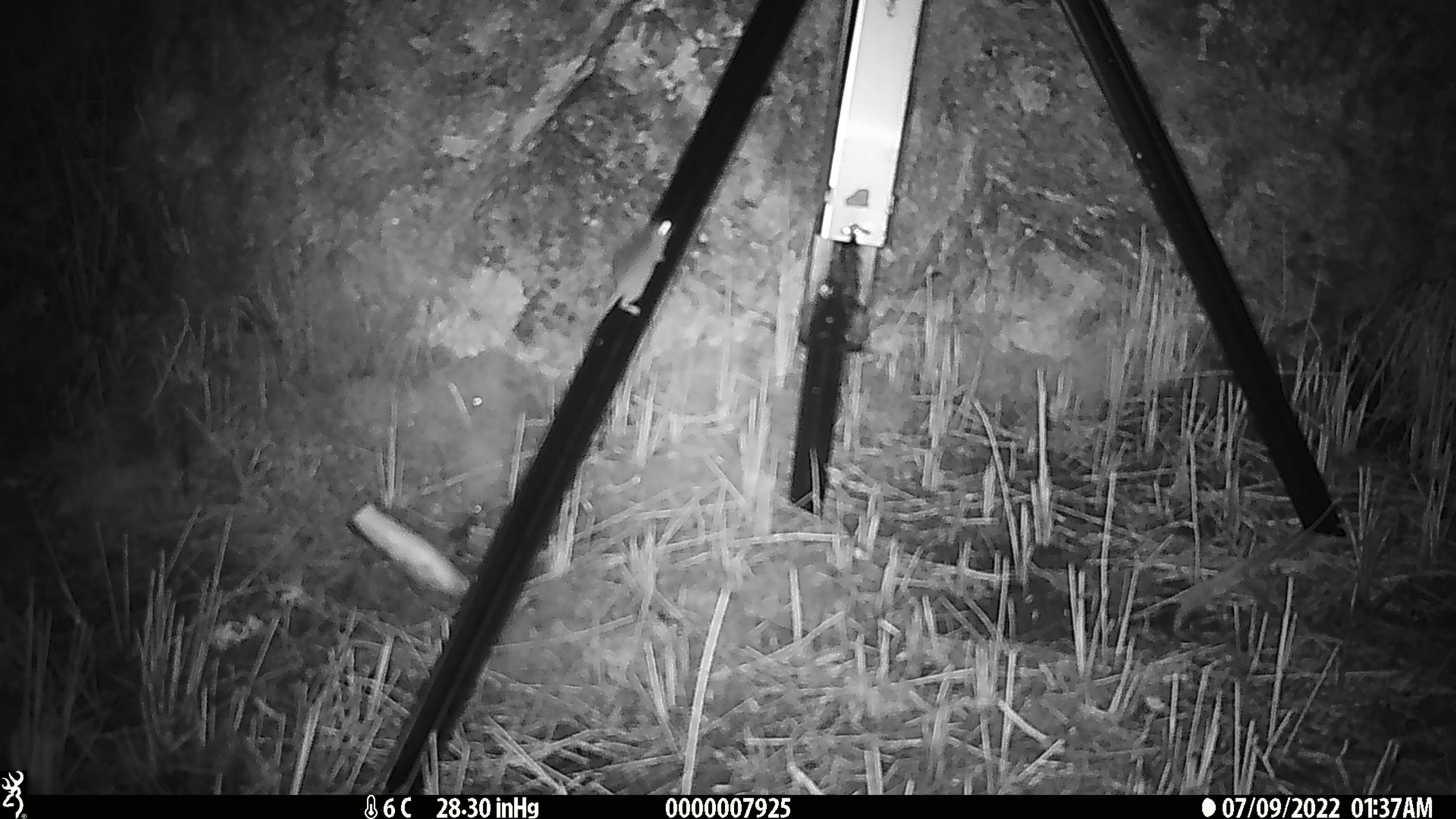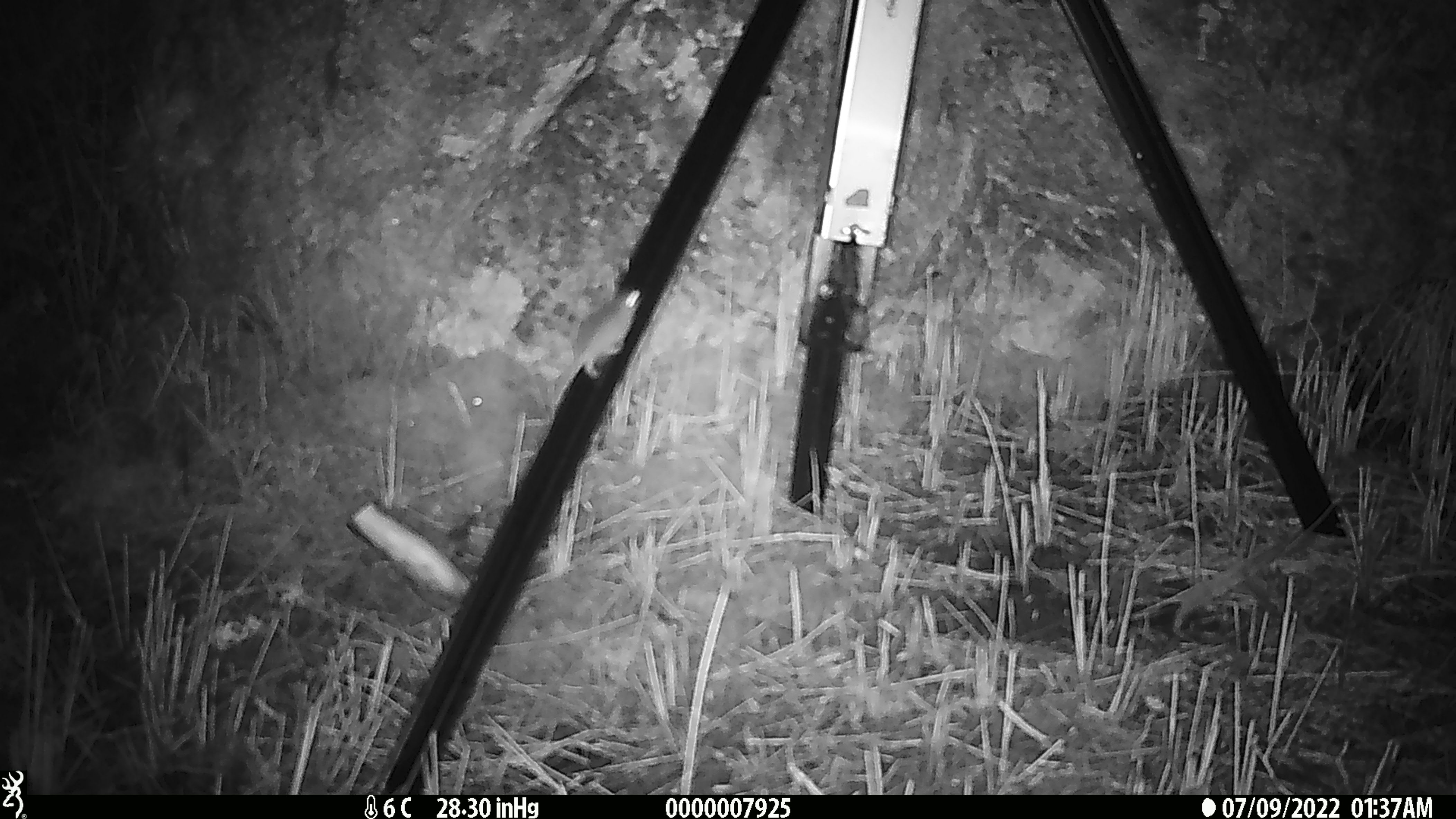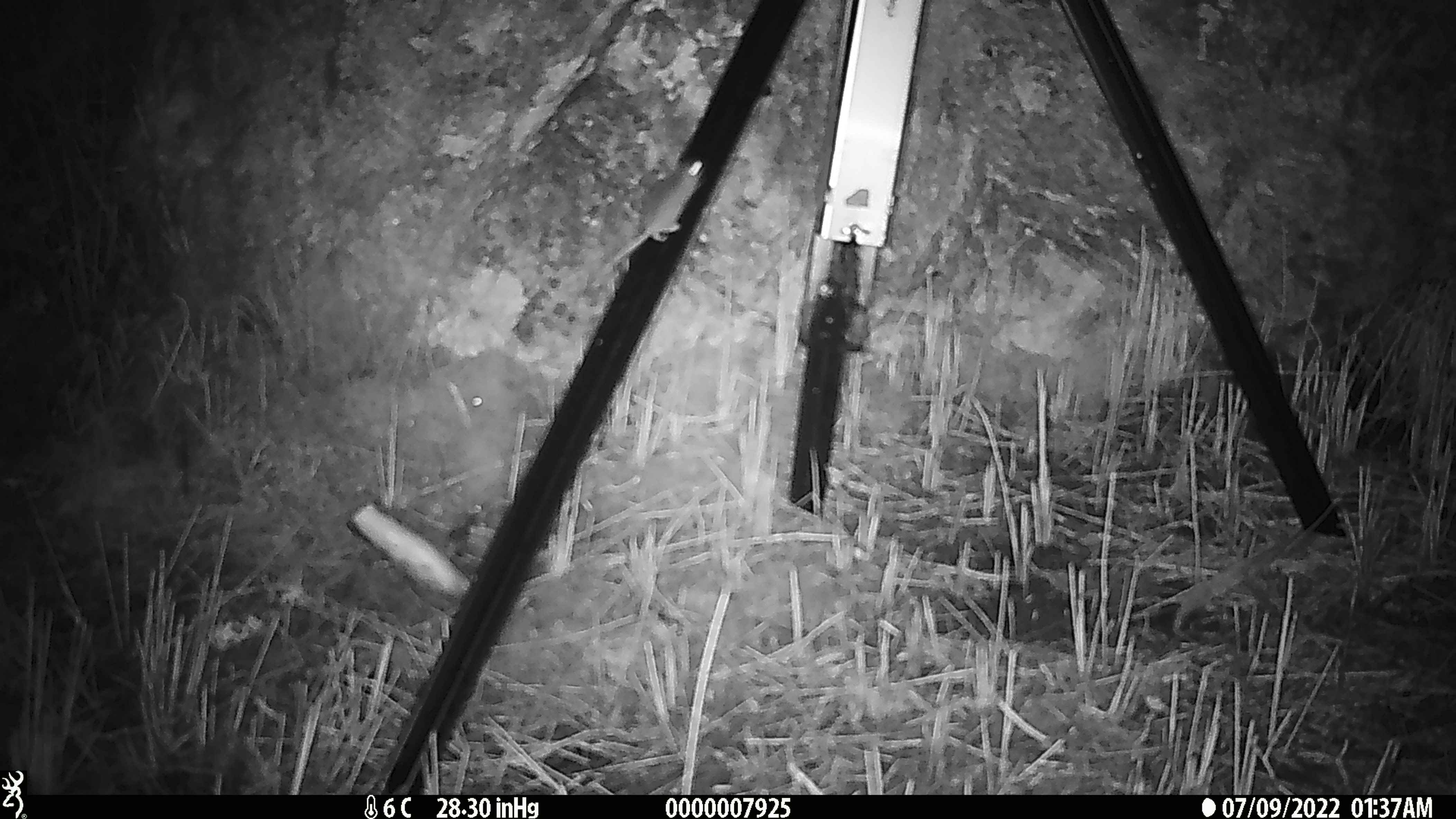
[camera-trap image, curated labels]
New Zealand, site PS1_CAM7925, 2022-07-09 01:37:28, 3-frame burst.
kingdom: Animalia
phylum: Chordata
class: Mammalia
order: Rodentia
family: Muridae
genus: Mus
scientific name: Mus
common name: mouse